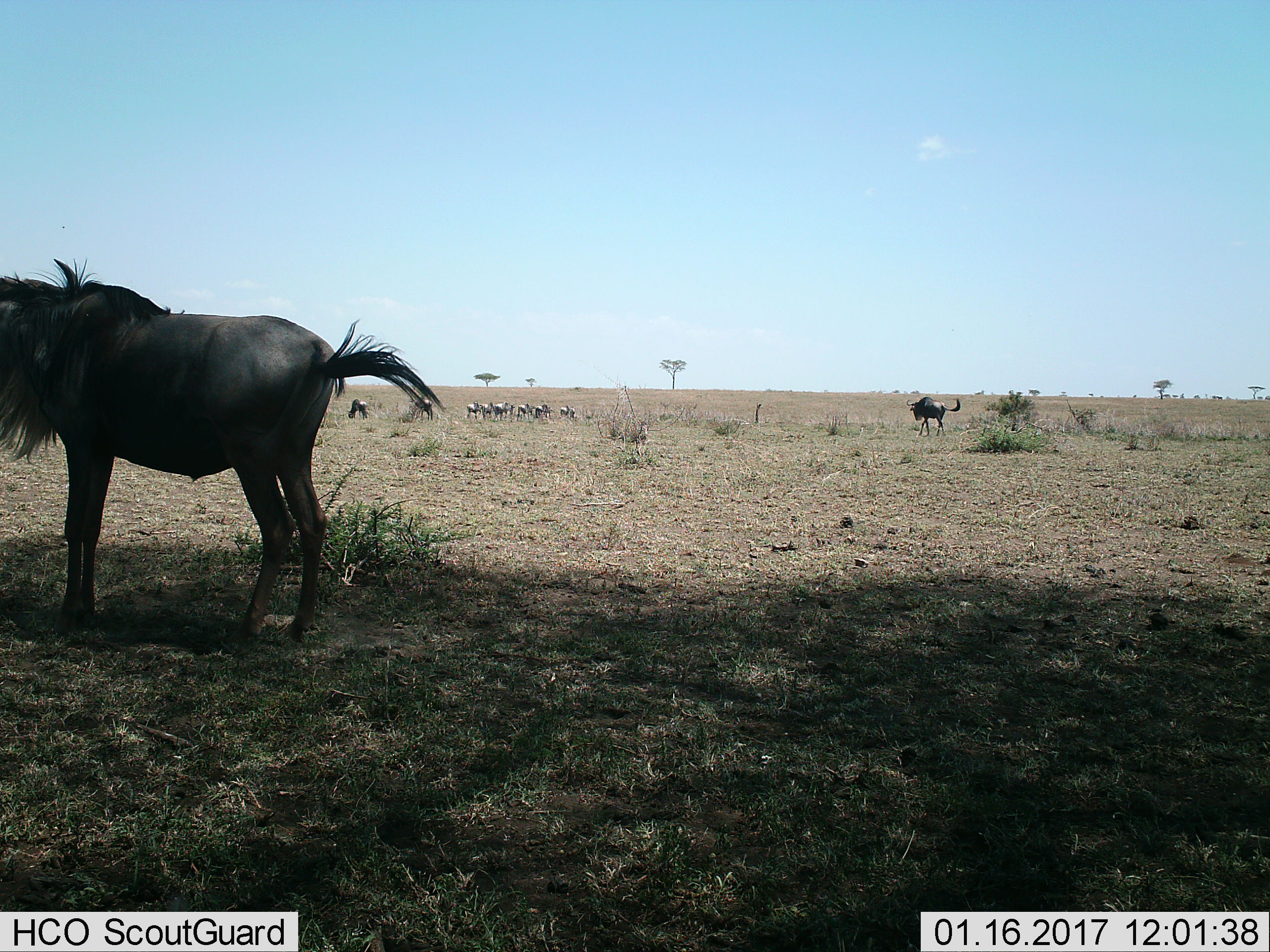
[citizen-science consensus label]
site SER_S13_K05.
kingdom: Animalia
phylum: Chordata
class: Mammalia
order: Artiodactyla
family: Bovidae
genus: Connochaetes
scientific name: Connochaetes taurinus taurinus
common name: blue wildebeest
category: wildebeestblue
Wildebeestblue (blue wildebeest) (Connochaetes taurinus taurinus), count 11-50. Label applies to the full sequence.